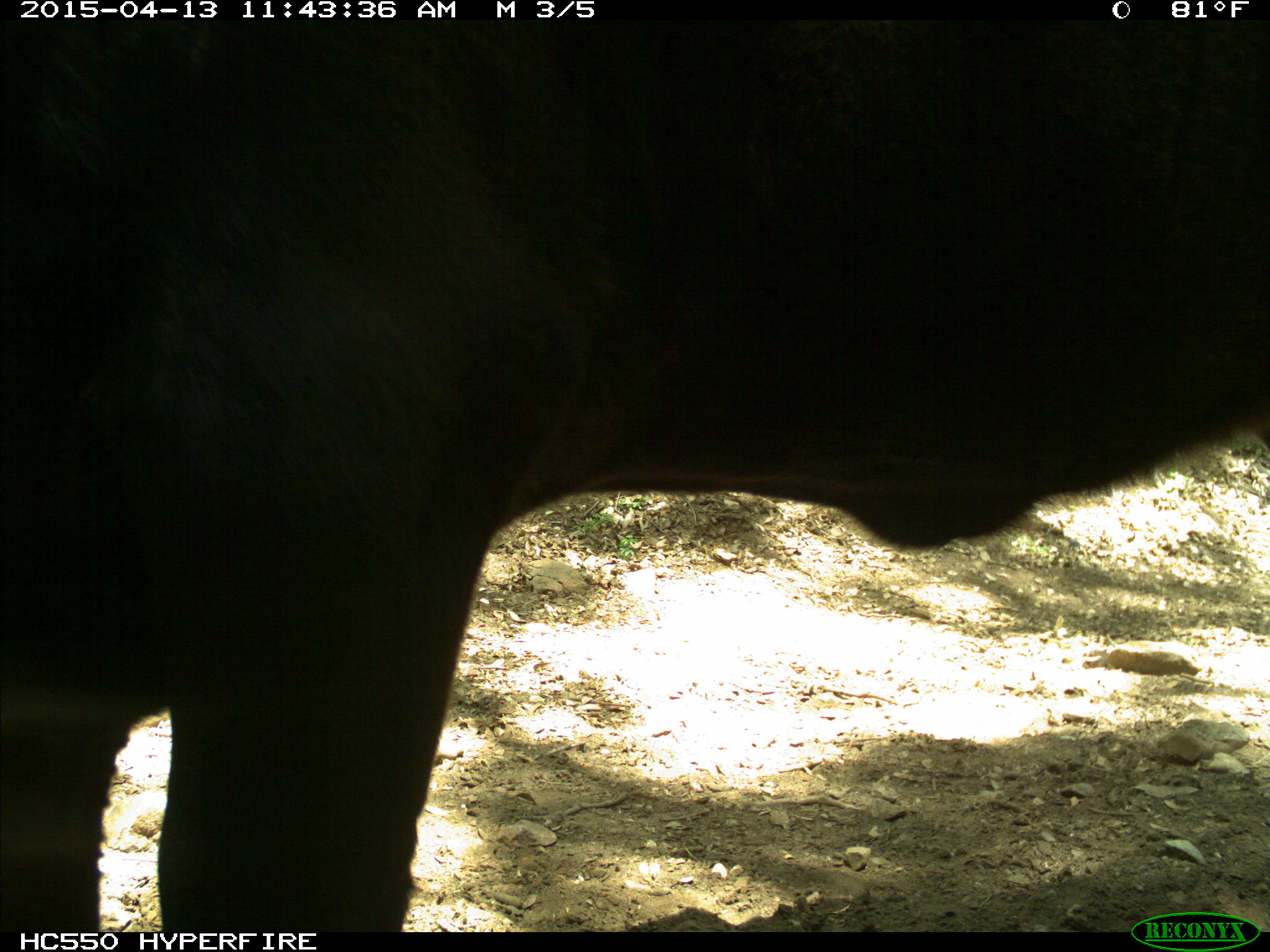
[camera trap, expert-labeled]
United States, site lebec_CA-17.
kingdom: Animalia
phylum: Chordata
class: Mammalia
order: Artiodactyla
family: Bovidae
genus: Bos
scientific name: Bos taurus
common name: domestic cow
Bos taurus (domestic cow).